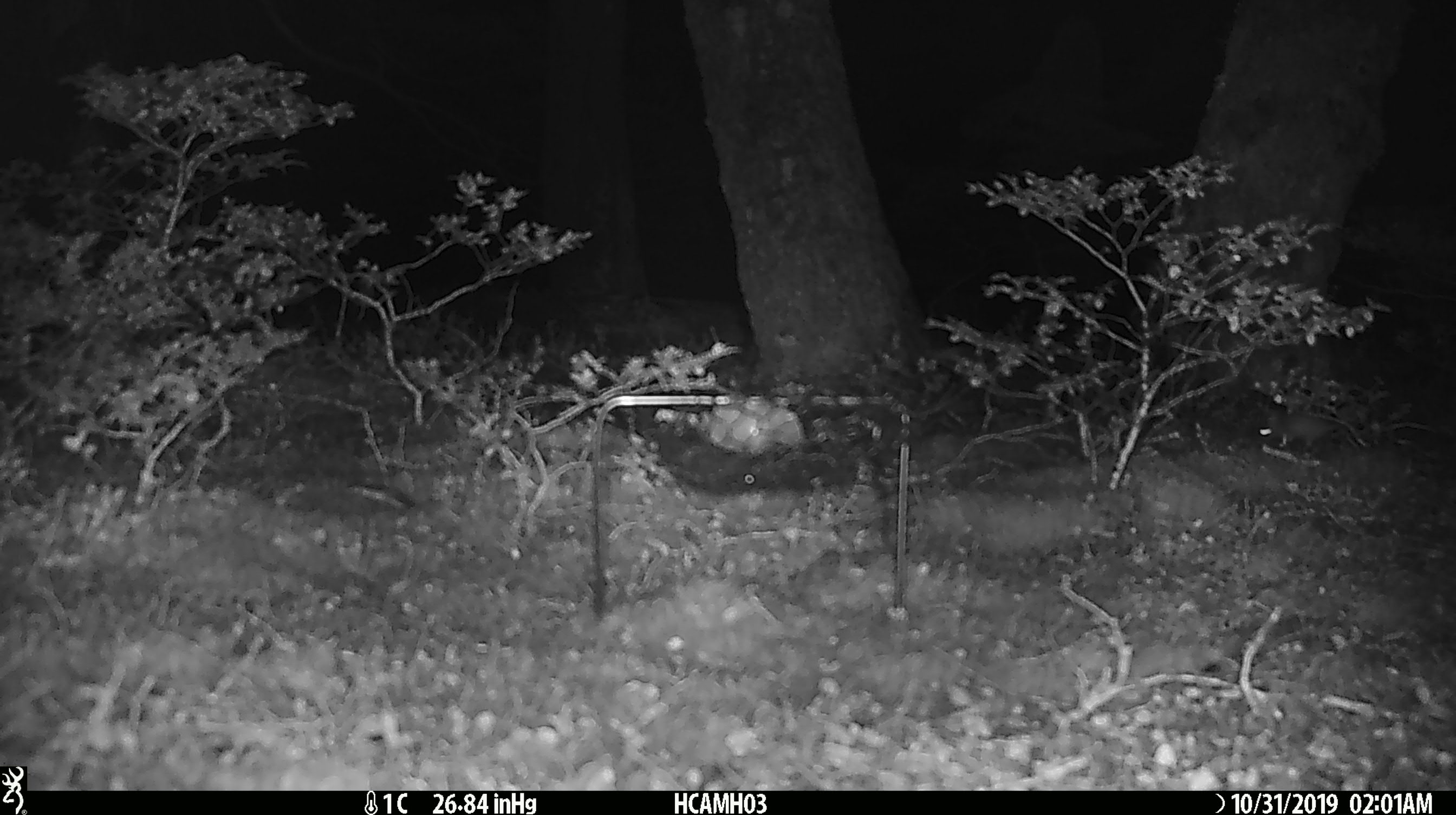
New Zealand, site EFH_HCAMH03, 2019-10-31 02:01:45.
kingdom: Animalia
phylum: Chordata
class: Mammalia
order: Rodentia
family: Muridae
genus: Mus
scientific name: Mus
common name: mouse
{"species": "mouse (Mus)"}